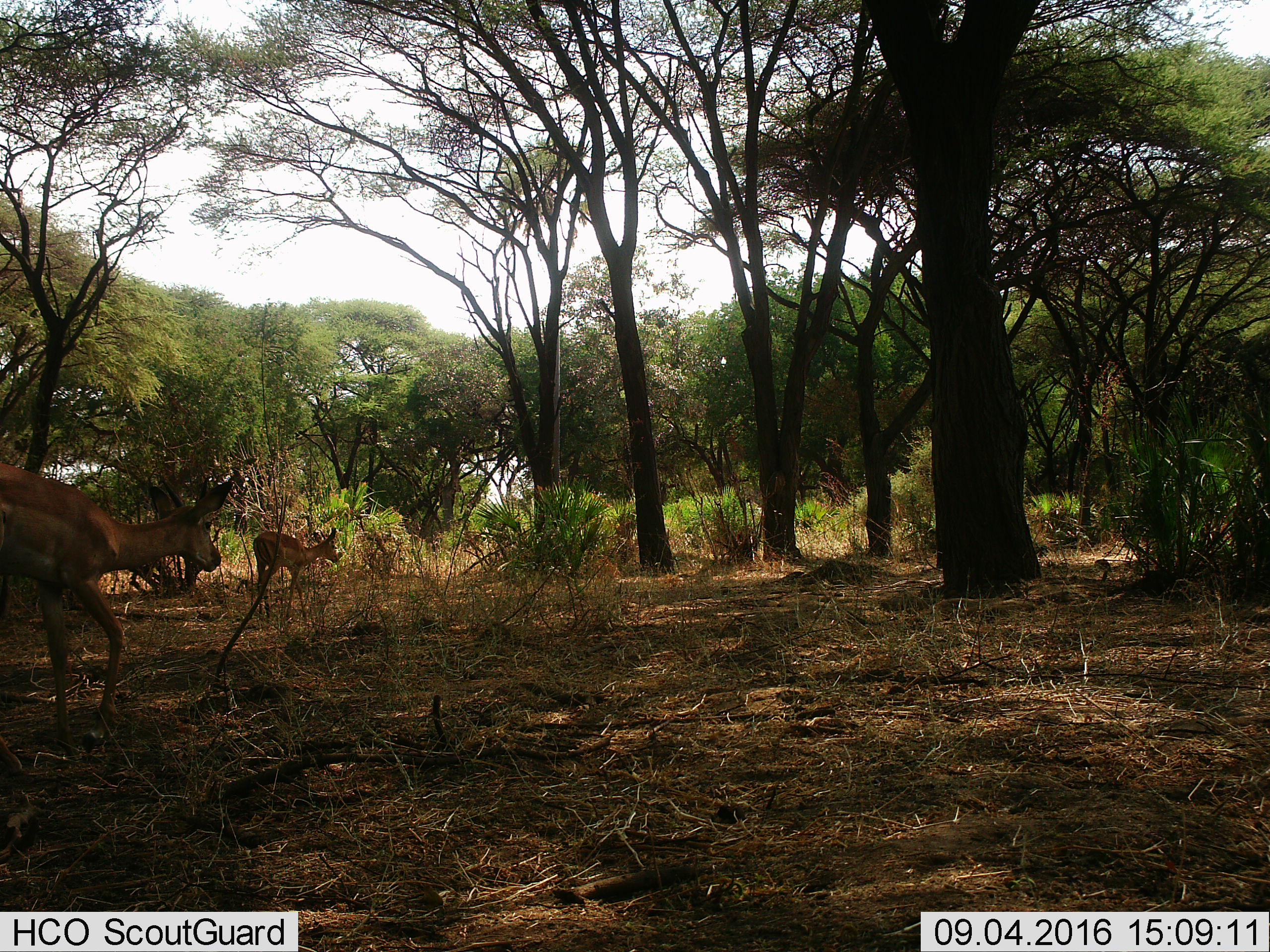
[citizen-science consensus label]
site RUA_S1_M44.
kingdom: Animalia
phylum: Chordata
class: Mammalia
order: Artiodactyla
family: Bovidae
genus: Aepyceros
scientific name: Aepyceros melampus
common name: impala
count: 2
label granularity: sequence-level